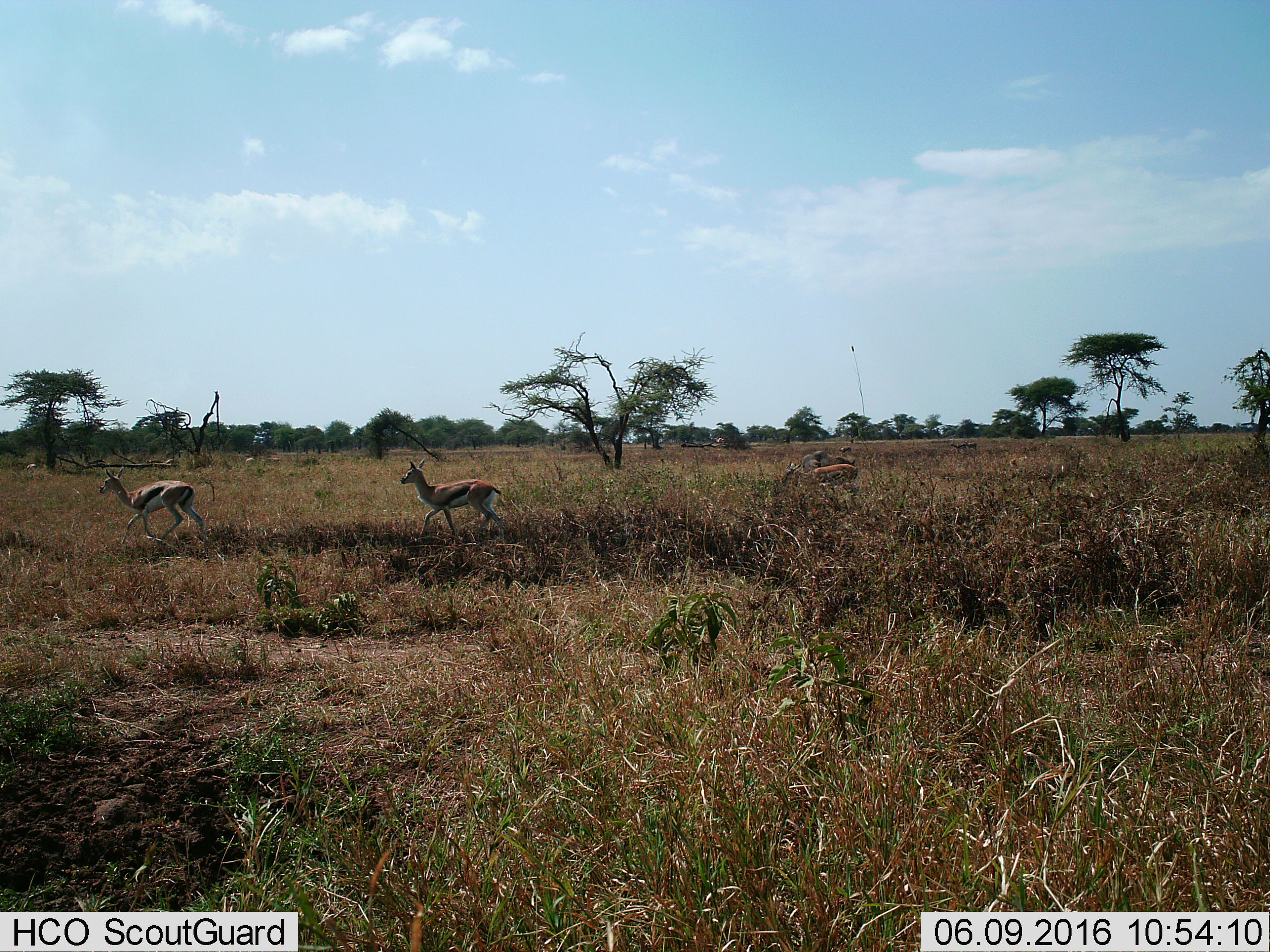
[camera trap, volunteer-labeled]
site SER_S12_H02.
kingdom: Animalia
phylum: Chordata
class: Mammalia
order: Artiodactyla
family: Bovidae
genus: Eudorcas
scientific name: Eudorcas thomsonii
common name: thomson's gazelle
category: gazellethomsons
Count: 9.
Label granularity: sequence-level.